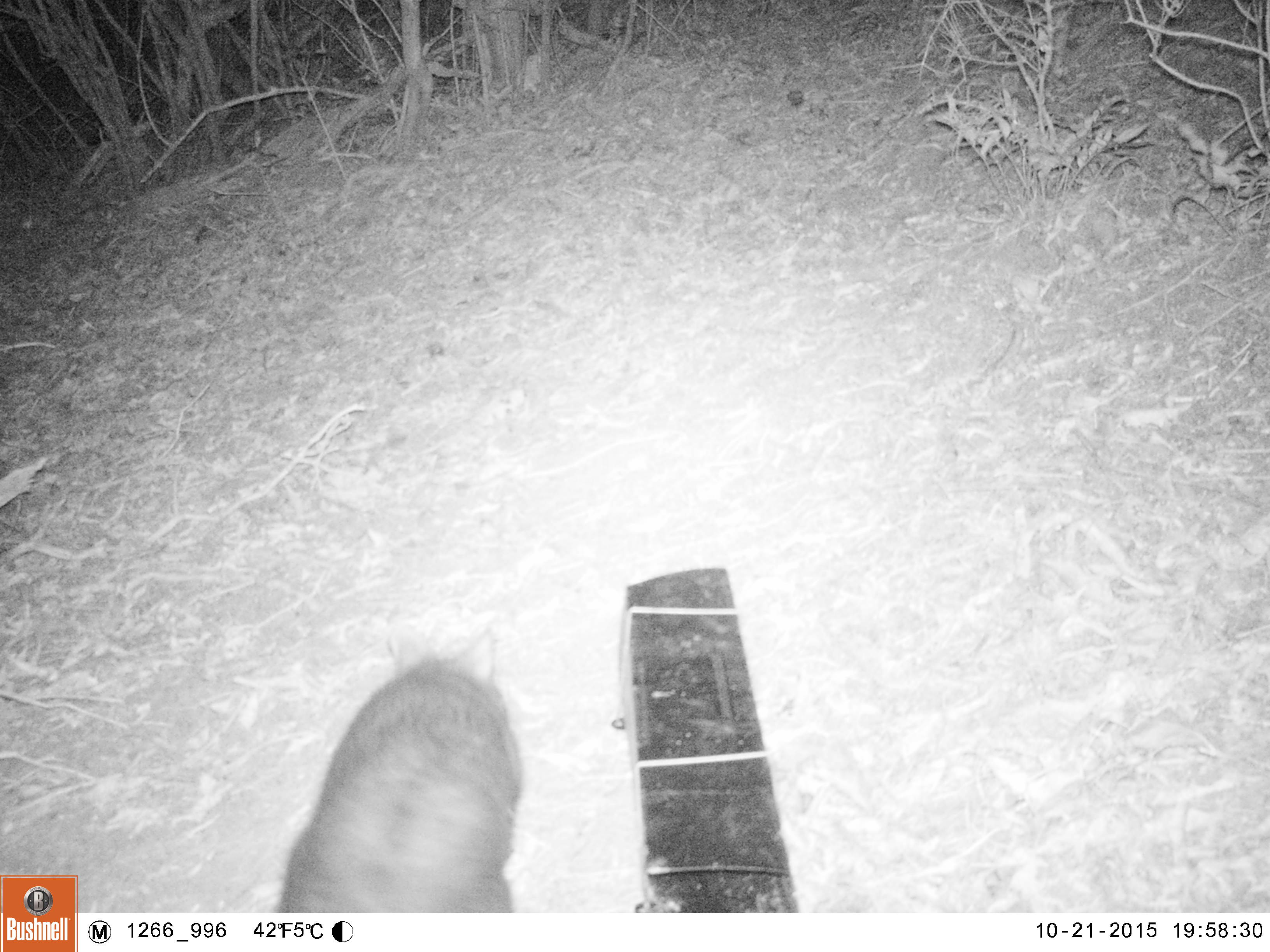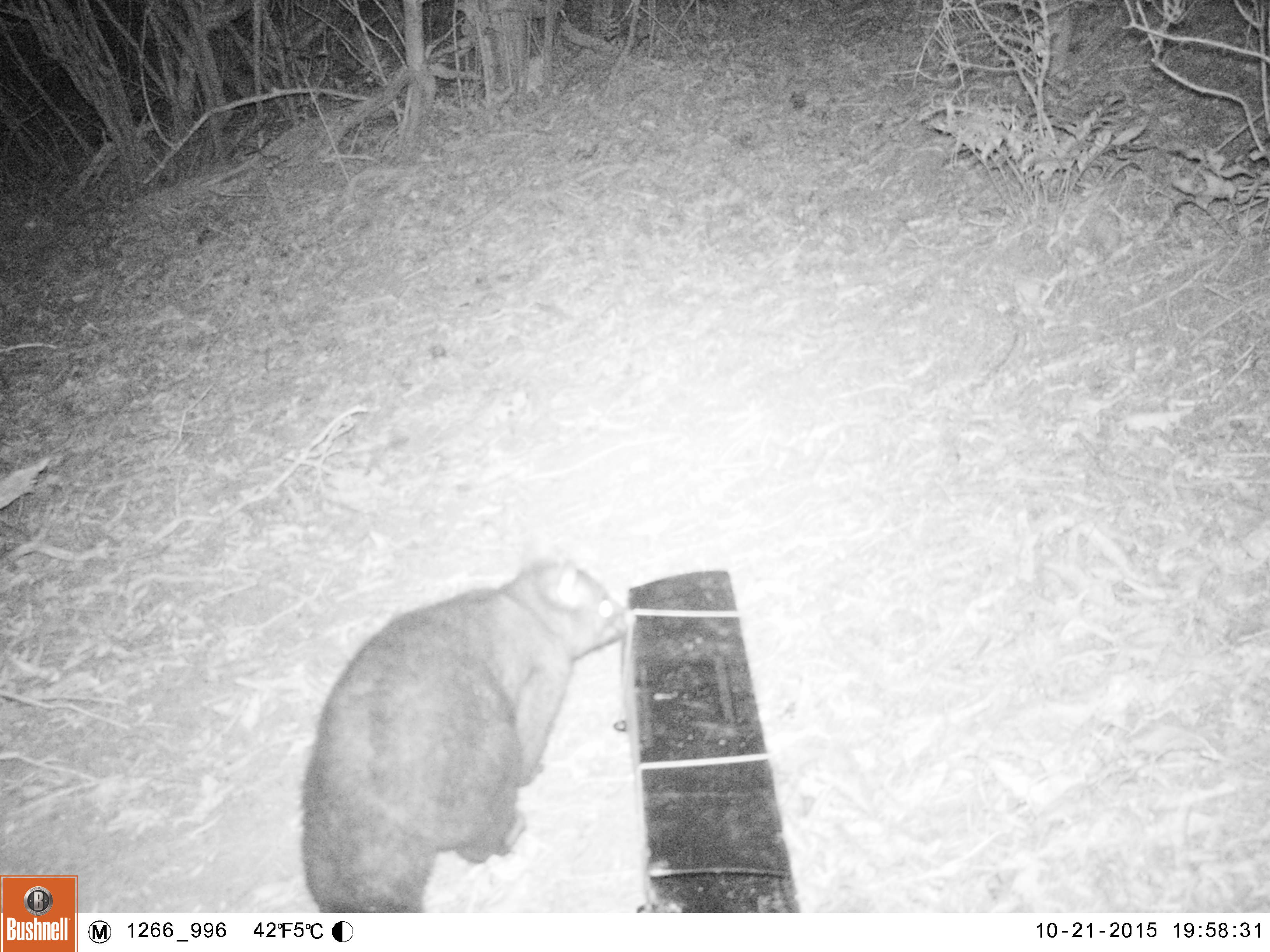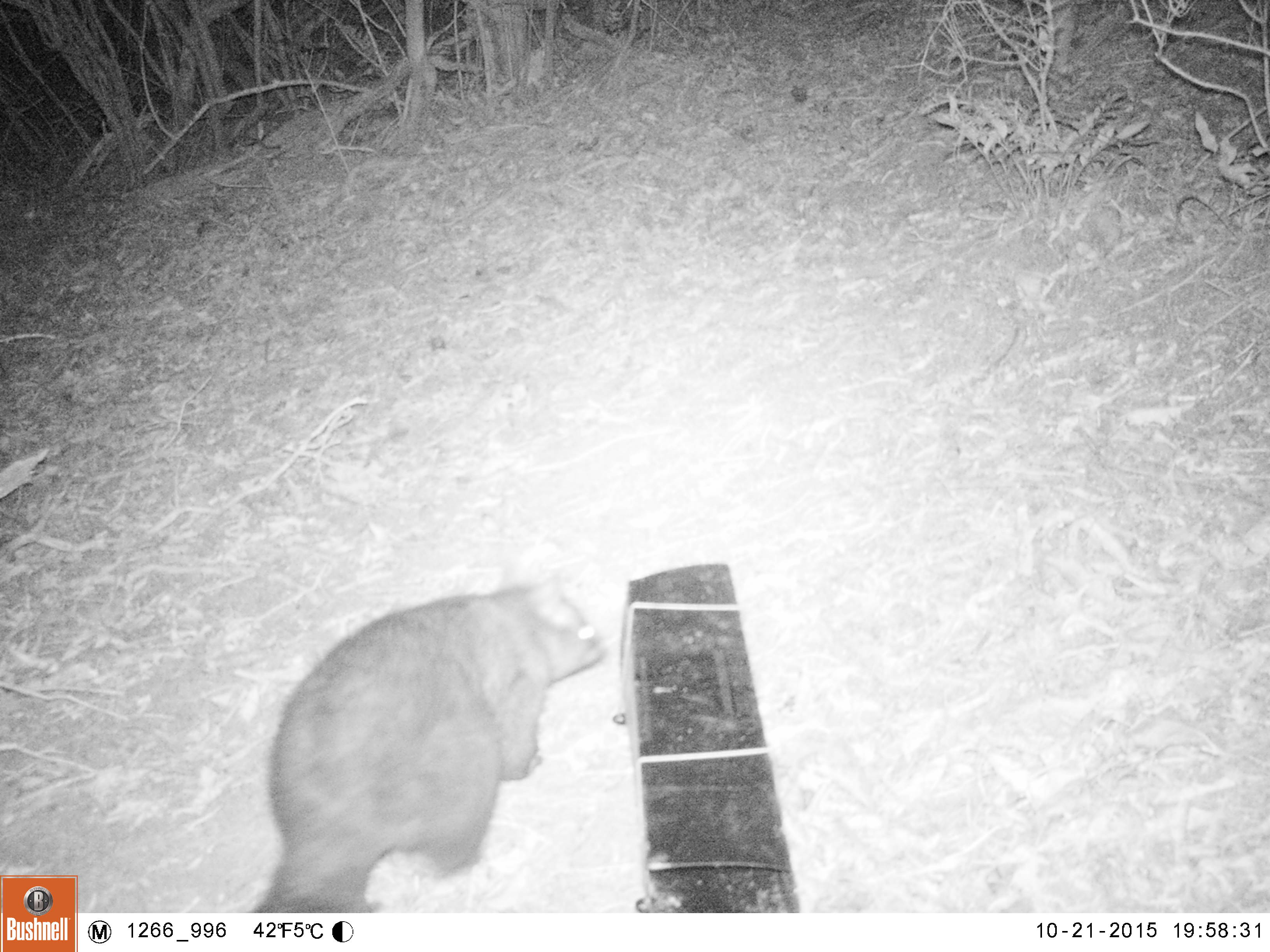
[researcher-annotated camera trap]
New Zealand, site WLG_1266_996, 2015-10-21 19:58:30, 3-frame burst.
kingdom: Animalia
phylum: Chordata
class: Mammalia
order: Diprotodontia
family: Phalangeridae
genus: Trichosurus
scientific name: Trichosurus vulpecula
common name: common brushtail possum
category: possum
Possum (common brushtail possum) (Trichosurus vulpecula).